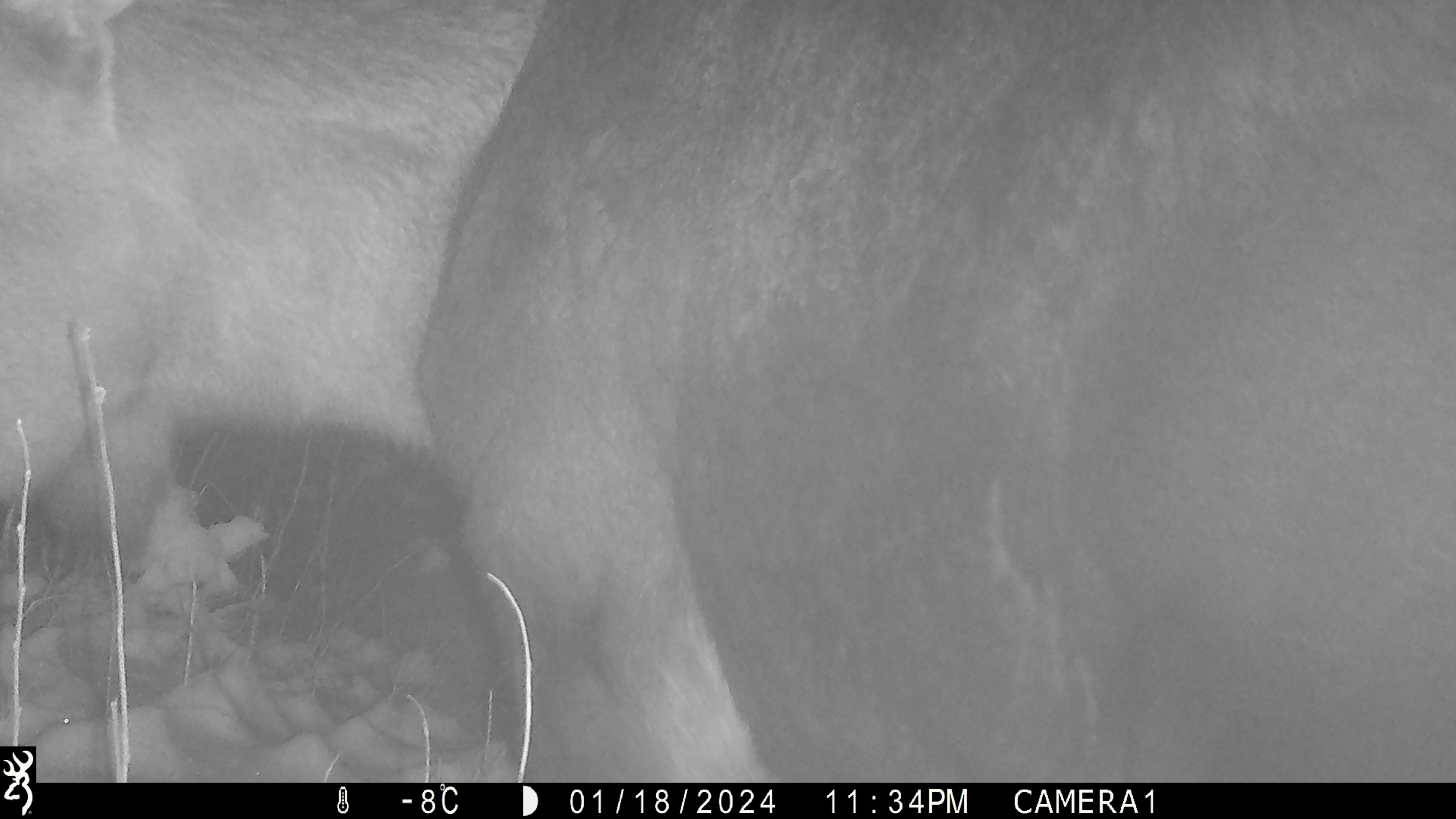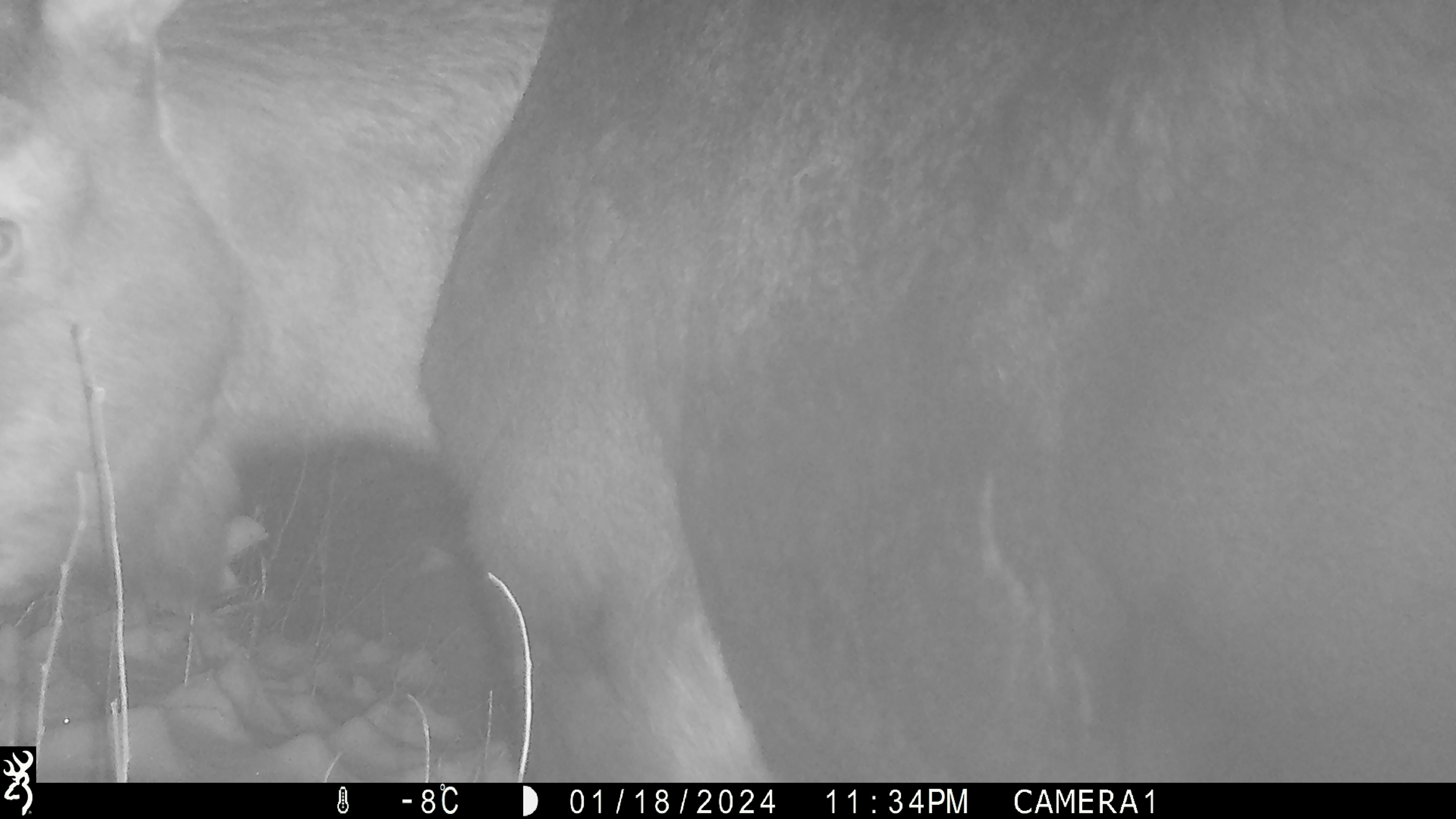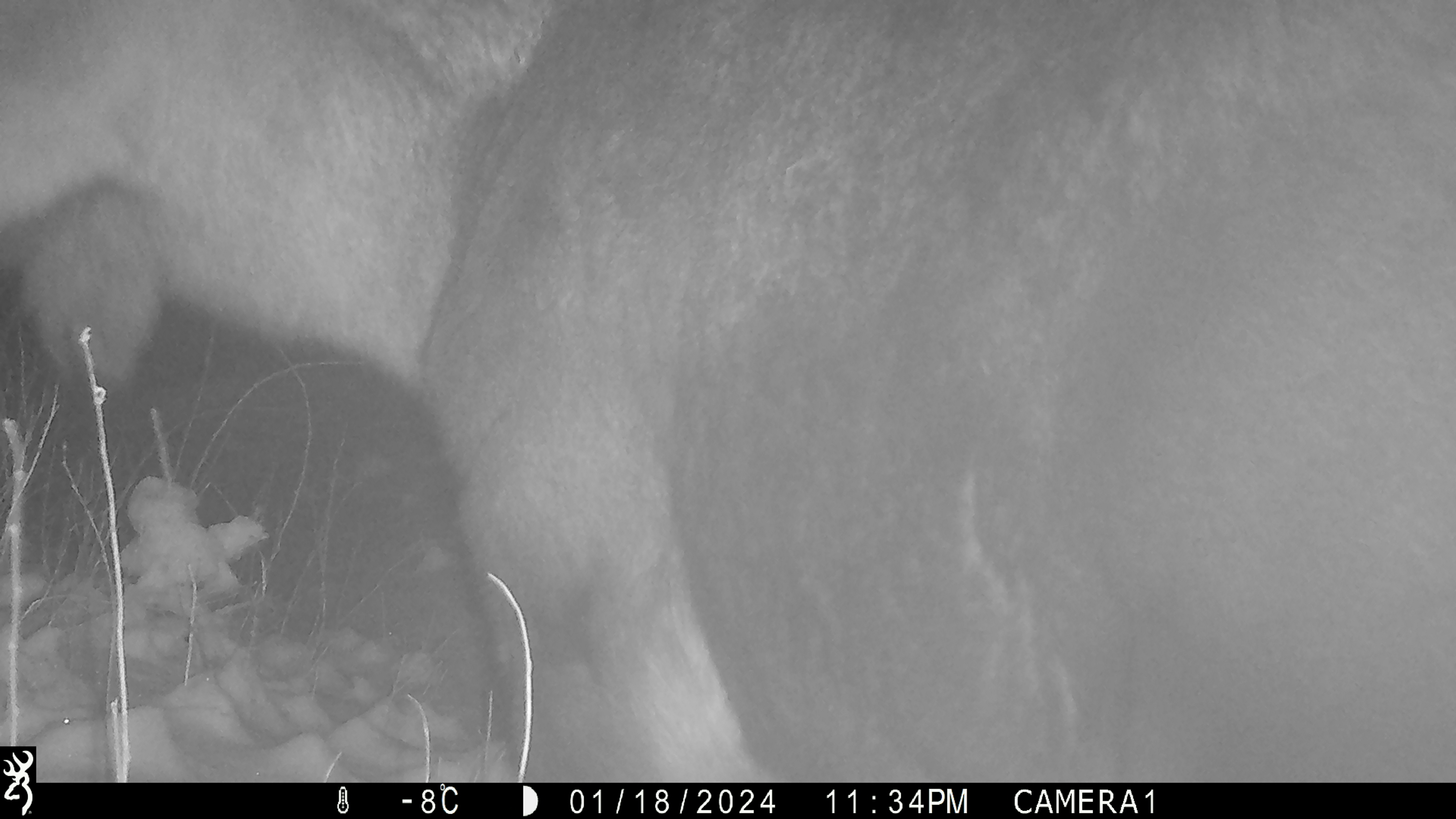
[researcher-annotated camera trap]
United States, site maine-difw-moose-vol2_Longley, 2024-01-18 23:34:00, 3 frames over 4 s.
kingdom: Animalia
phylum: Chordata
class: Mammalia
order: Artiodactyla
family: Cervidae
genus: Alces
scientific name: Alces alces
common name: moose